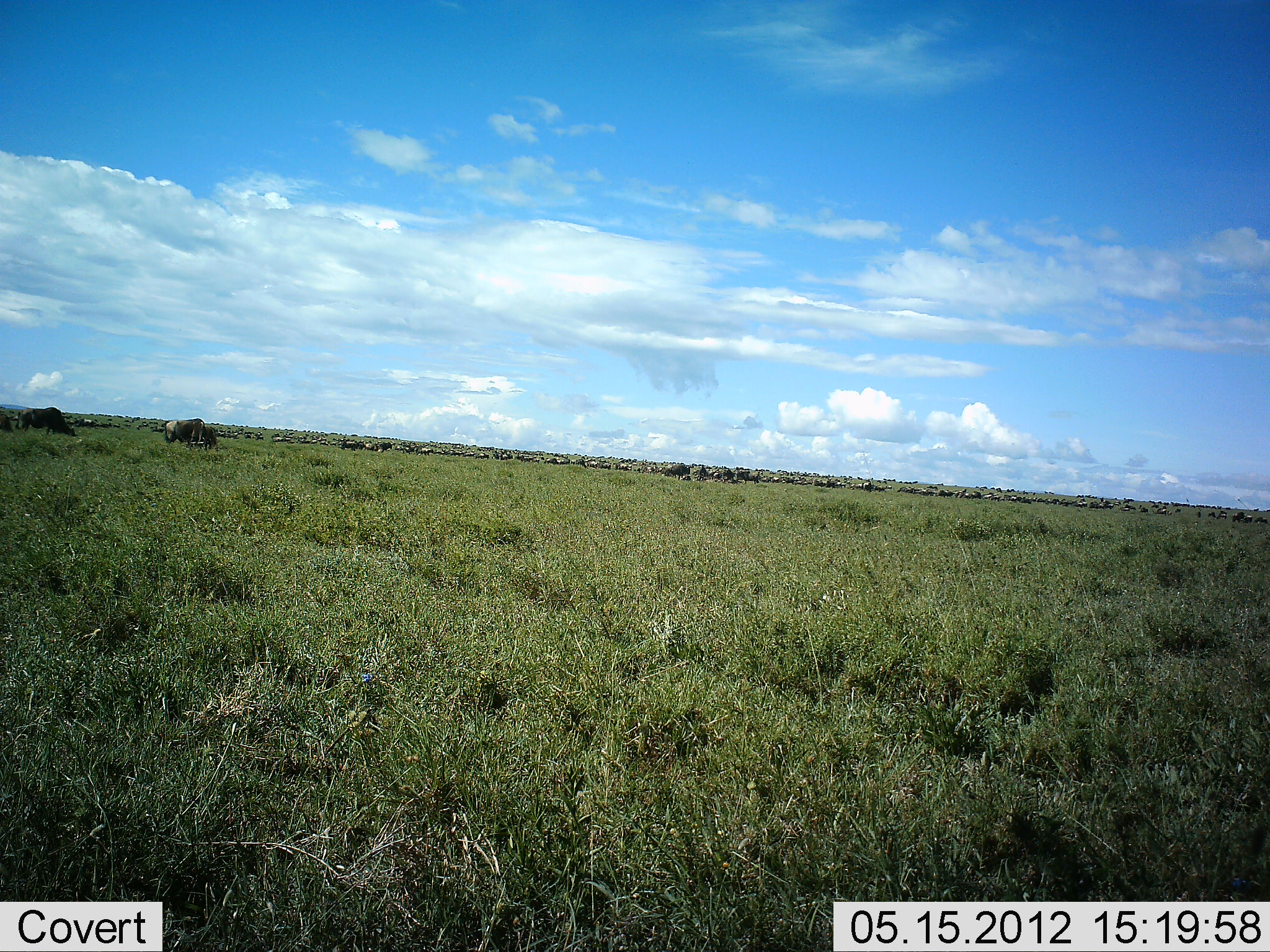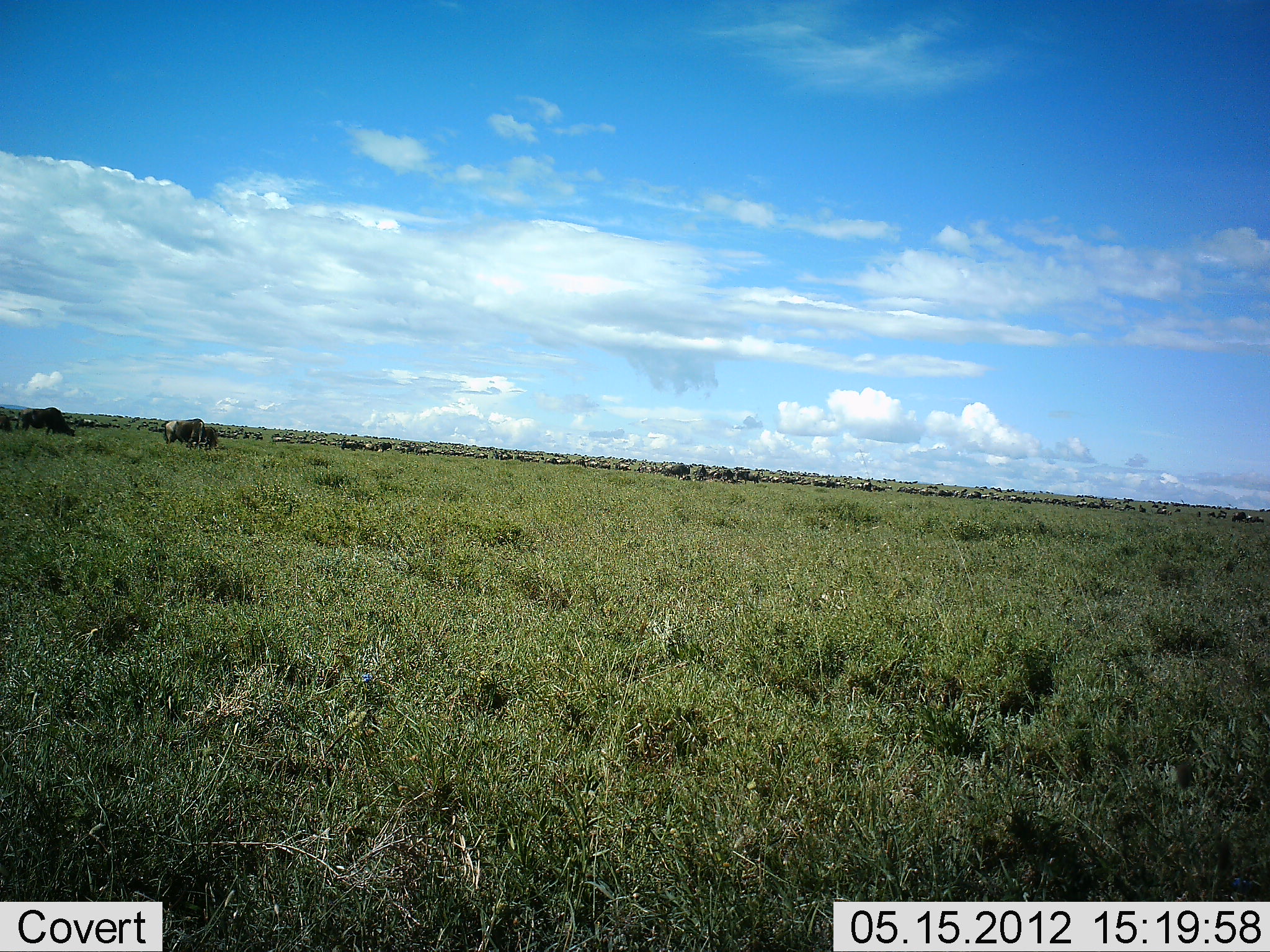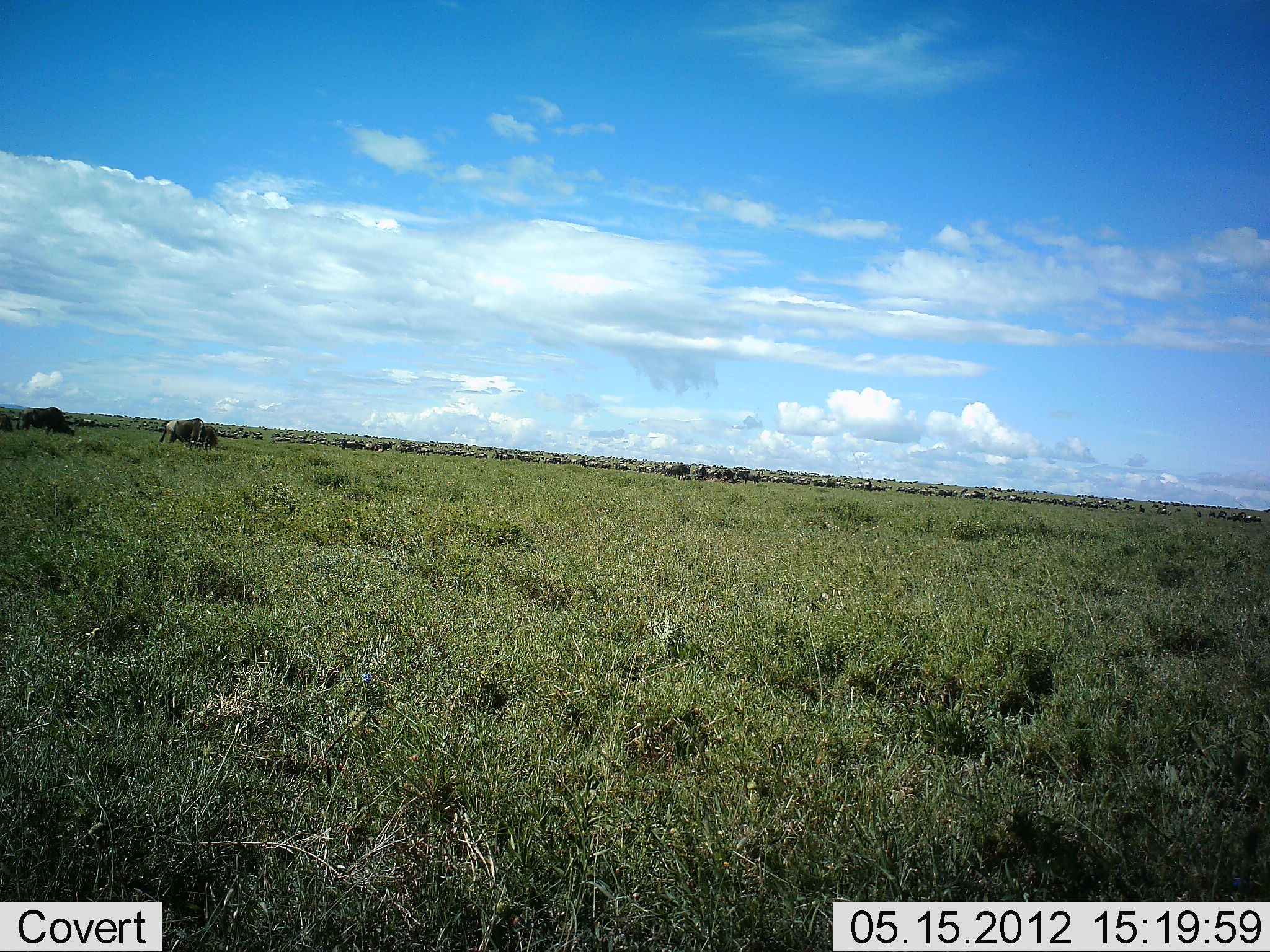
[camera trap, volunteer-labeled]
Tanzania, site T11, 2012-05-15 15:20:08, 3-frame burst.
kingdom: Animalia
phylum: Chordata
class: Mammalia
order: Artiodactyla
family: Bovidae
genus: Connochaetes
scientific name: Connochaetes taurinus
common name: blue wildebeest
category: wildebeest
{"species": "wildebeest (blue wildebeest) (Connochaetes taurinus)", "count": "51+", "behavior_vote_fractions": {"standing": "60%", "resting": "10%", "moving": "10%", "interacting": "0%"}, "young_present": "0%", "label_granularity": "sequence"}